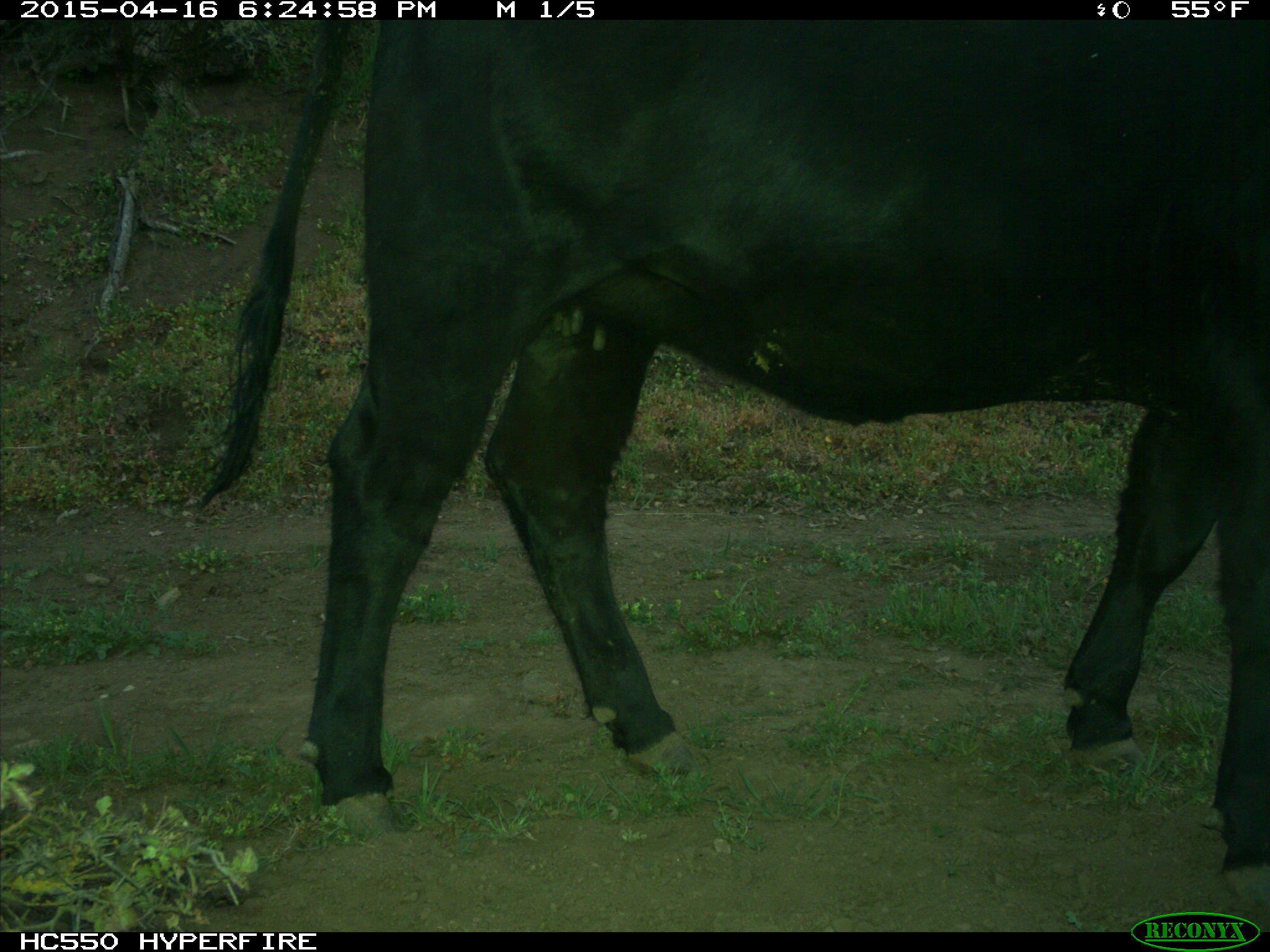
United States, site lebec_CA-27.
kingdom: Animalia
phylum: Chordata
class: Mammalia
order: Artiodactyla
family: Bovidae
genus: Bos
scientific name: Bos taurus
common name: domestic cow